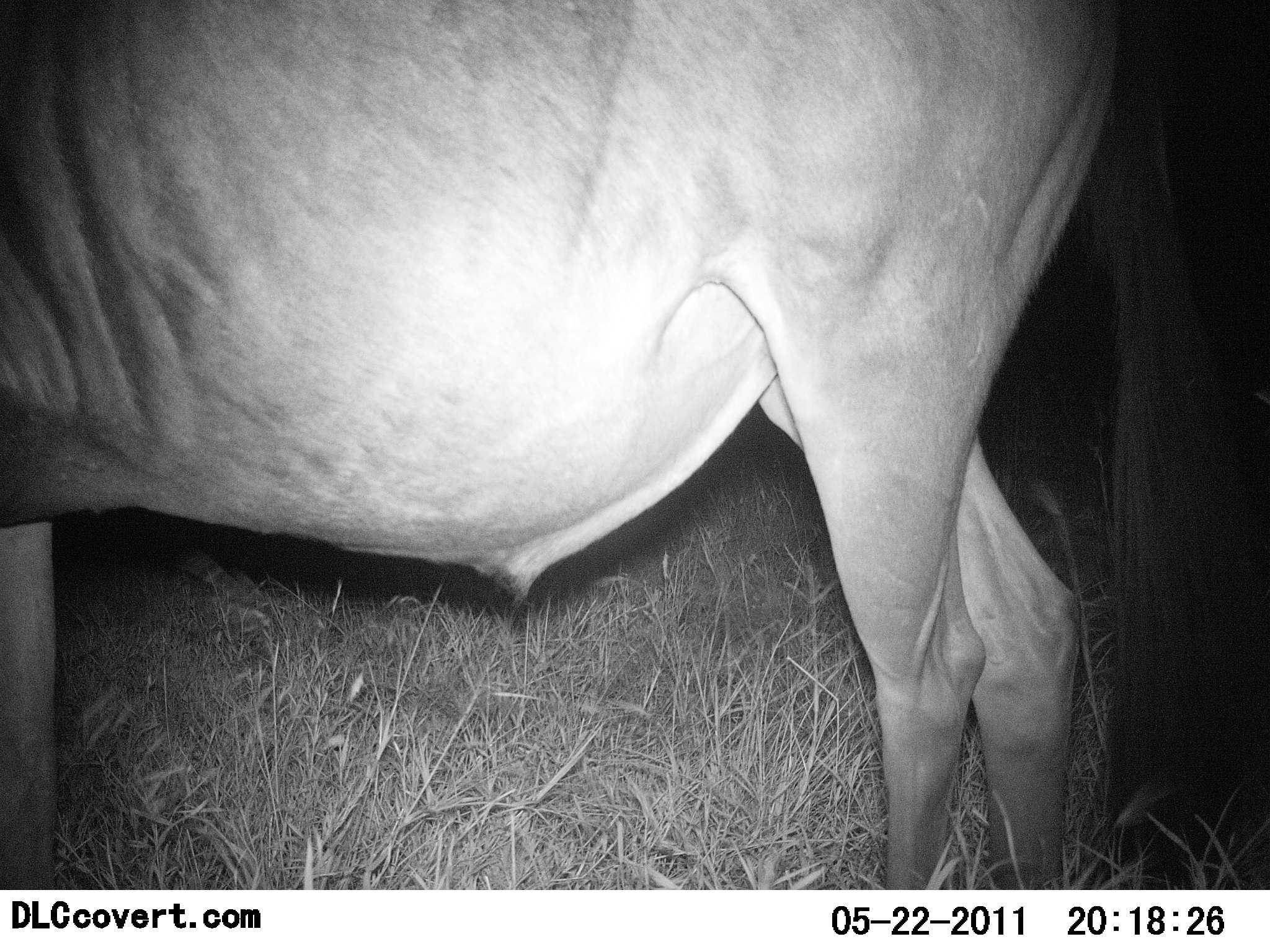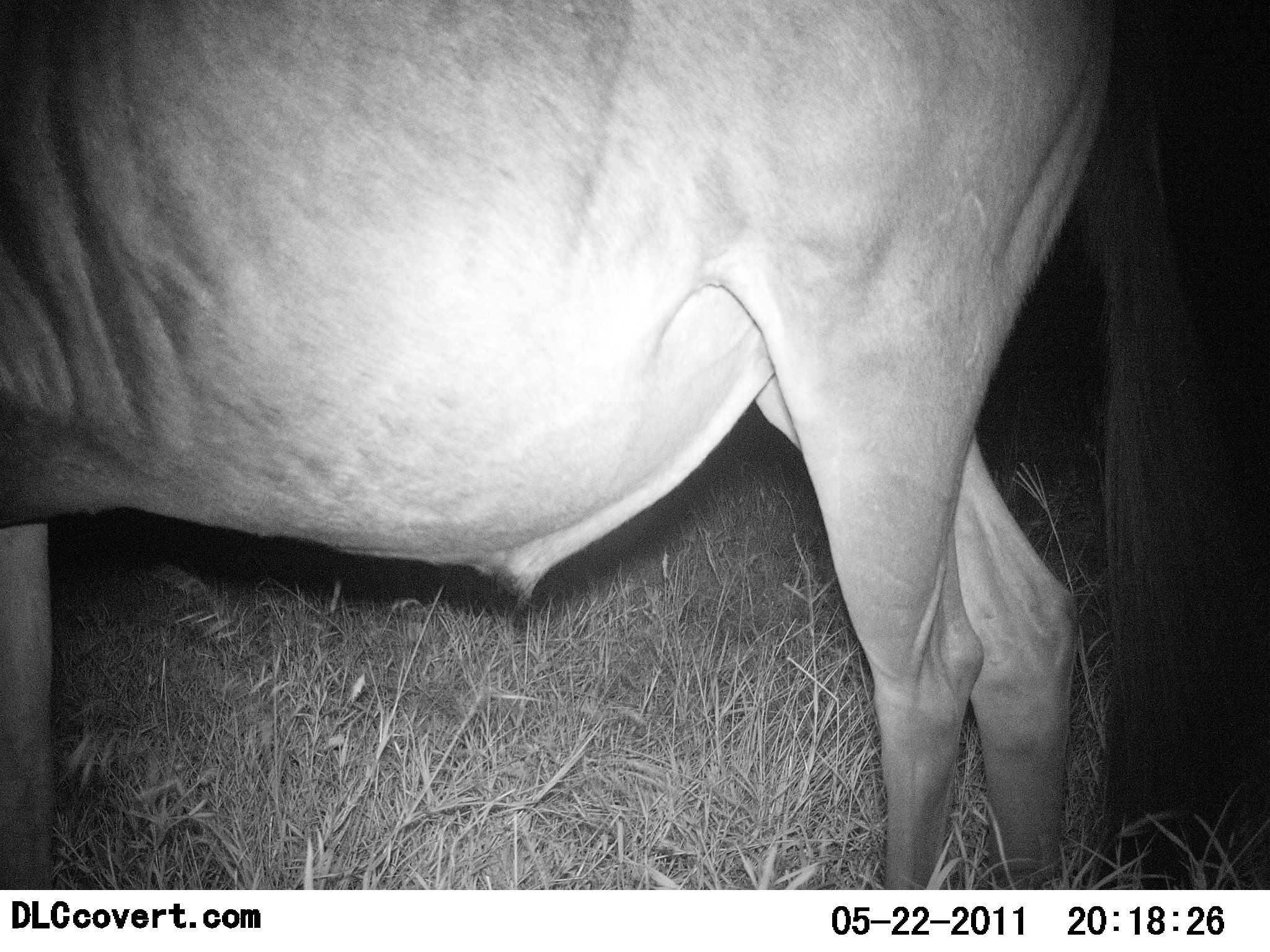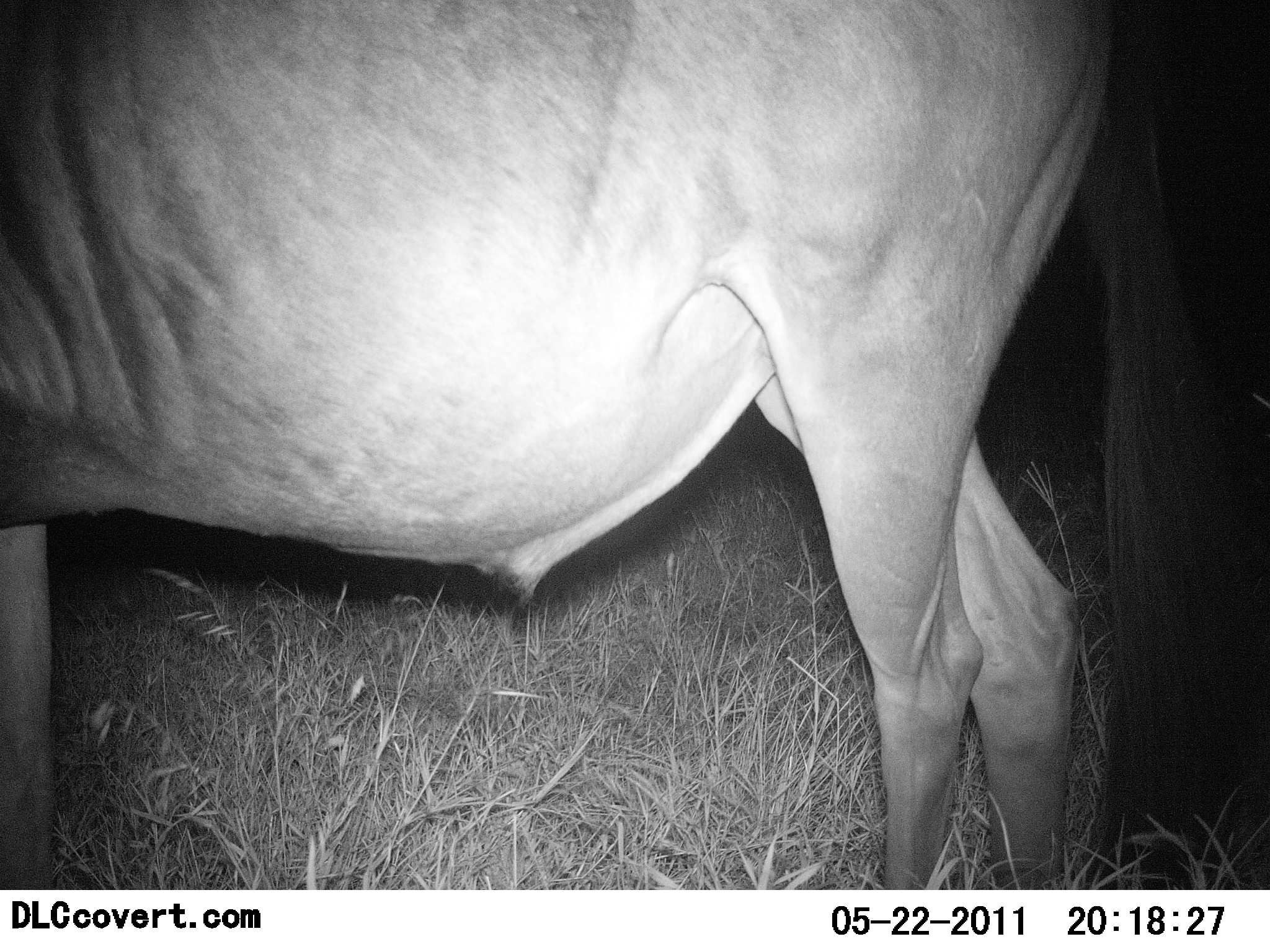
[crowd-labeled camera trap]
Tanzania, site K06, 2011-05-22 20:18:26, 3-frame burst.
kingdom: Animalia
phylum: Chordata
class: Mammalia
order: Artiodactyla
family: Bovidae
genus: Connochaetes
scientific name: Connochaetes taurinus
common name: blue wildebeest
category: wildebeest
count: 1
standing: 91%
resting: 9%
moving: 0%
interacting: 0%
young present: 0%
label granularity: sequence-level